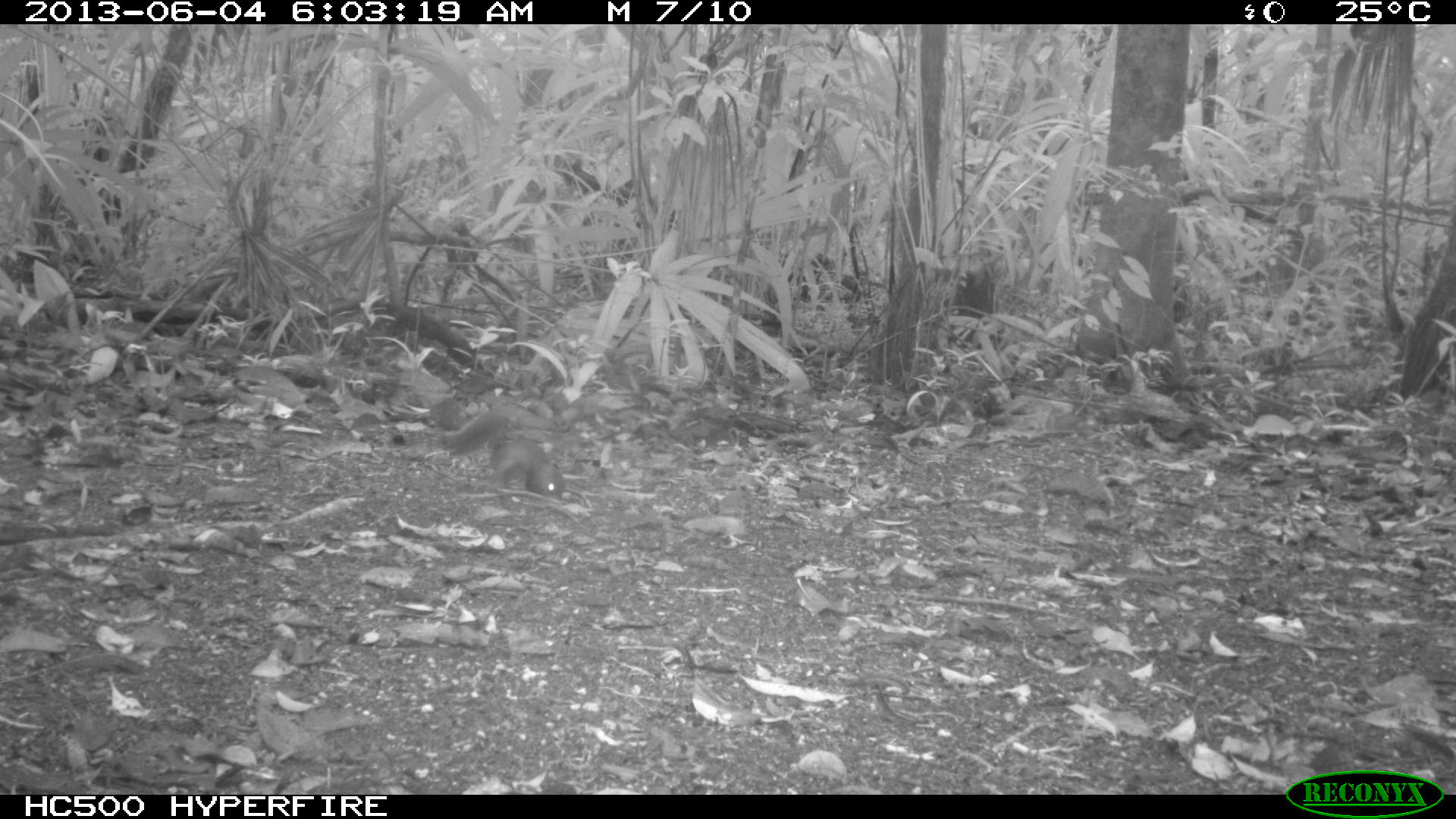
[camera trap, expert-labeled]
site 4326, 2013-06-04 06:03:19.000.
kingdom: Animalia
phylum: Chordata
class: Mammalia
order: Rodentia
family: Sciuridae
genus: Sciurus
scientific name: Sciurus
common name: squirrel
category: sciurus sp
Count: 1.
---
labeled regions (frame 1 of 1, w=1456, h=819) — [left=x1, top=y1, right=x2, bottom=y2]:
sciurus sp: [left=439, top=410, right=564, bottom=502]